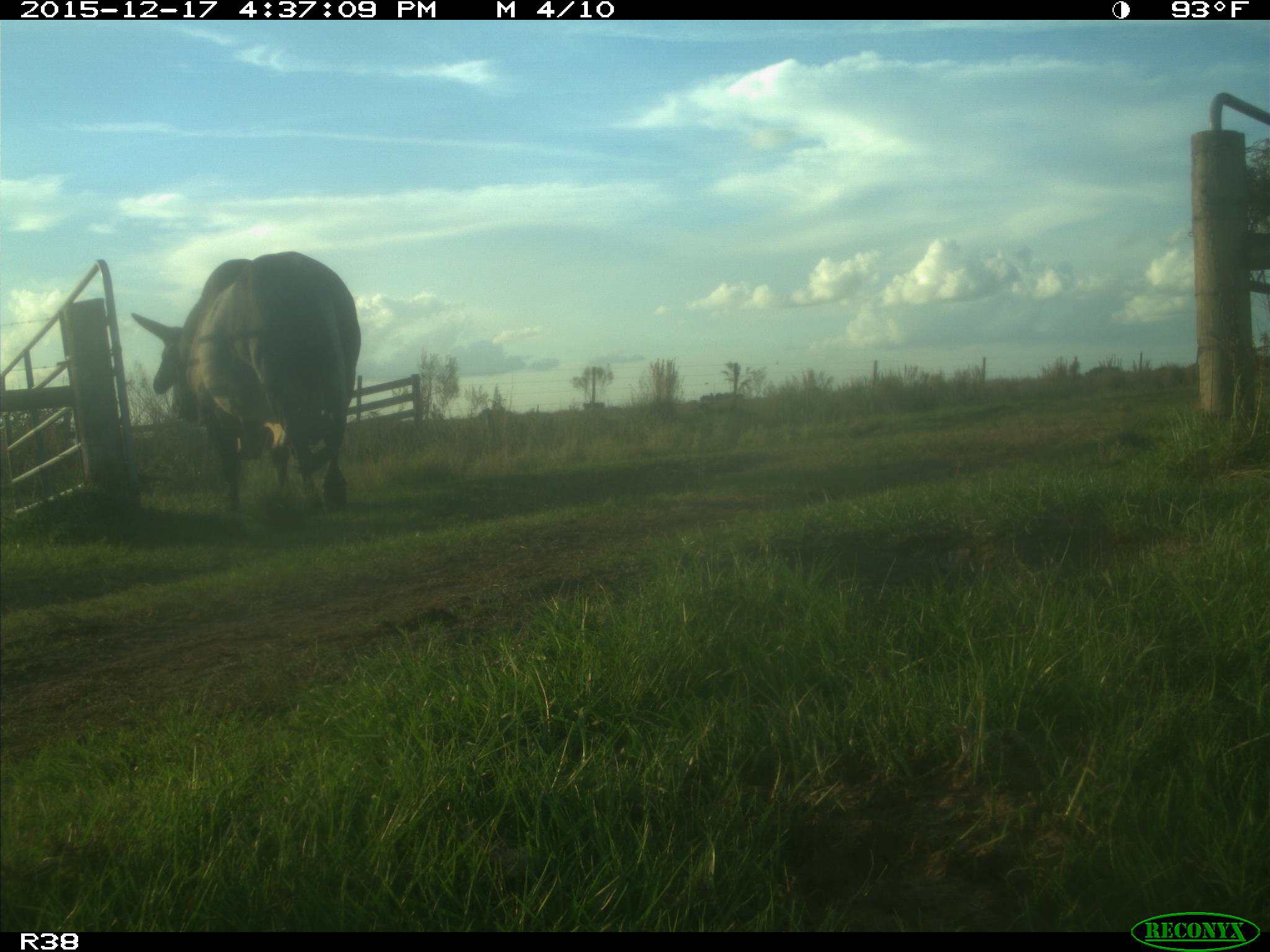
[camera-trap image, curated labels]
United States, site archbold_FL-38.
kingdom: Animalia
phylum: Chordata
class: Mammalia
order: Artiodactyla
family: Bovidae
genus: Bos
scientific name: Bos taurus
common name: domestic cow